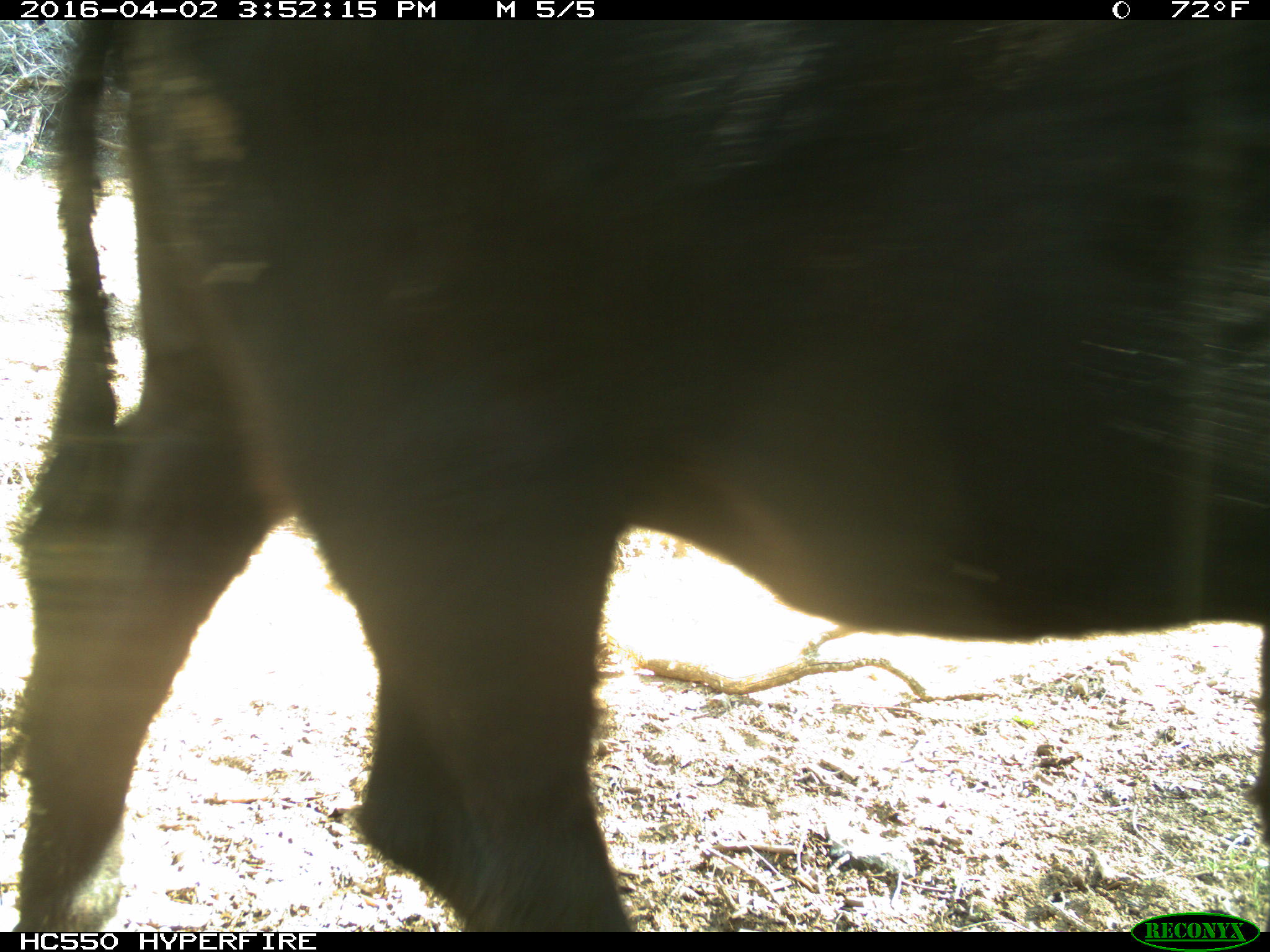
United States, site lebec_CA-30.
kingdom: Animalia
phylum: Chordata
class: Mammalia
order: Artiodactyla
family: Bovidae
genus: Bos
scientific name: Bos taurus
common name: domestic cow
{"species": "Bos taurus (domestic cow)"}